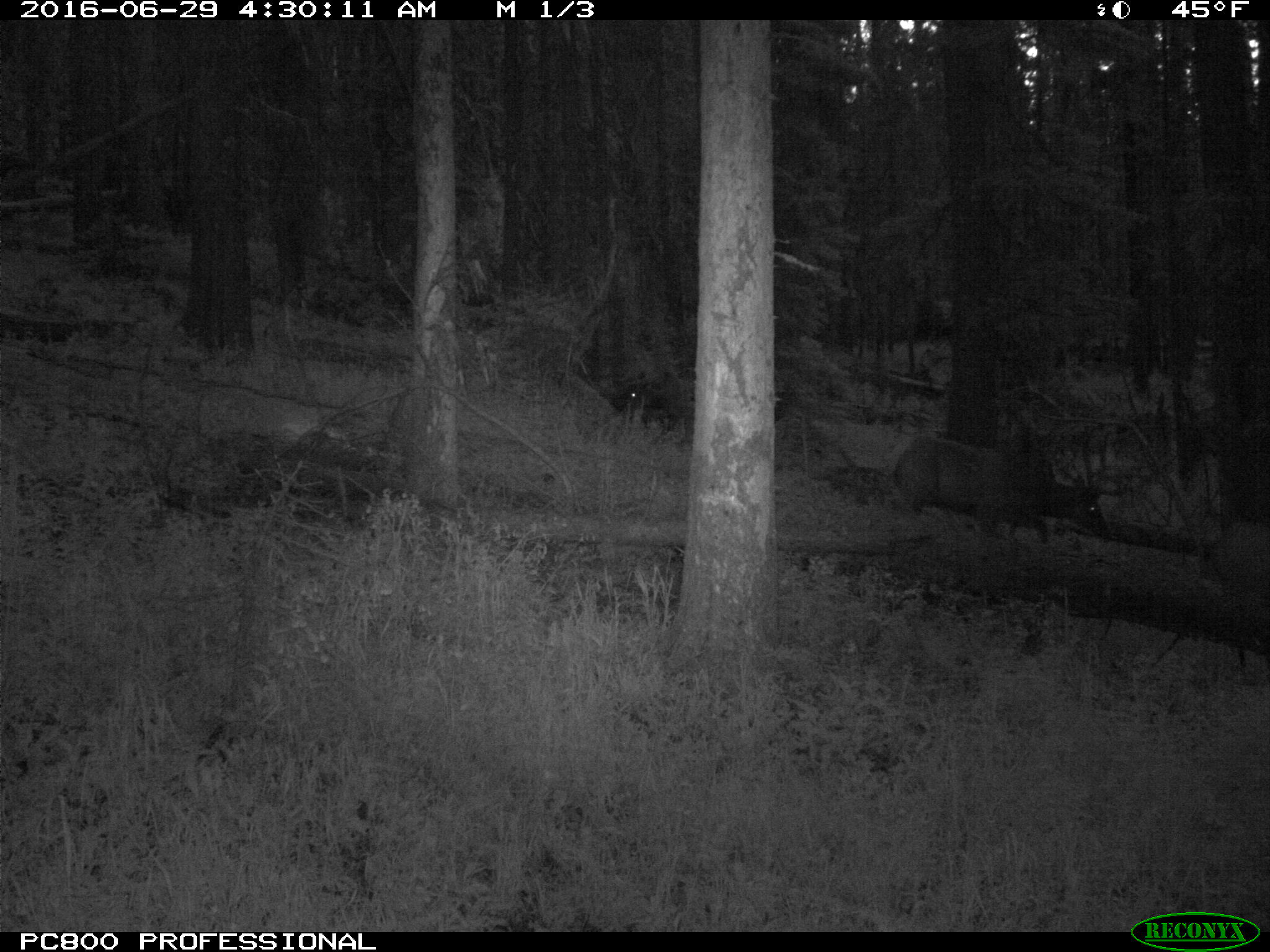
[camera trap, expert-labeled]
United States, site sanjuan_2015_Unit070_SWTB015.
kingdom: Animalia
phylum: Chordata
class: Mammalia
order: Artiodactyla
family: Cervidae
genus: Cervus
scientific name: Cervus elaphus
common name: red deer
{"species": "Cervus elaphus (red deer)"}